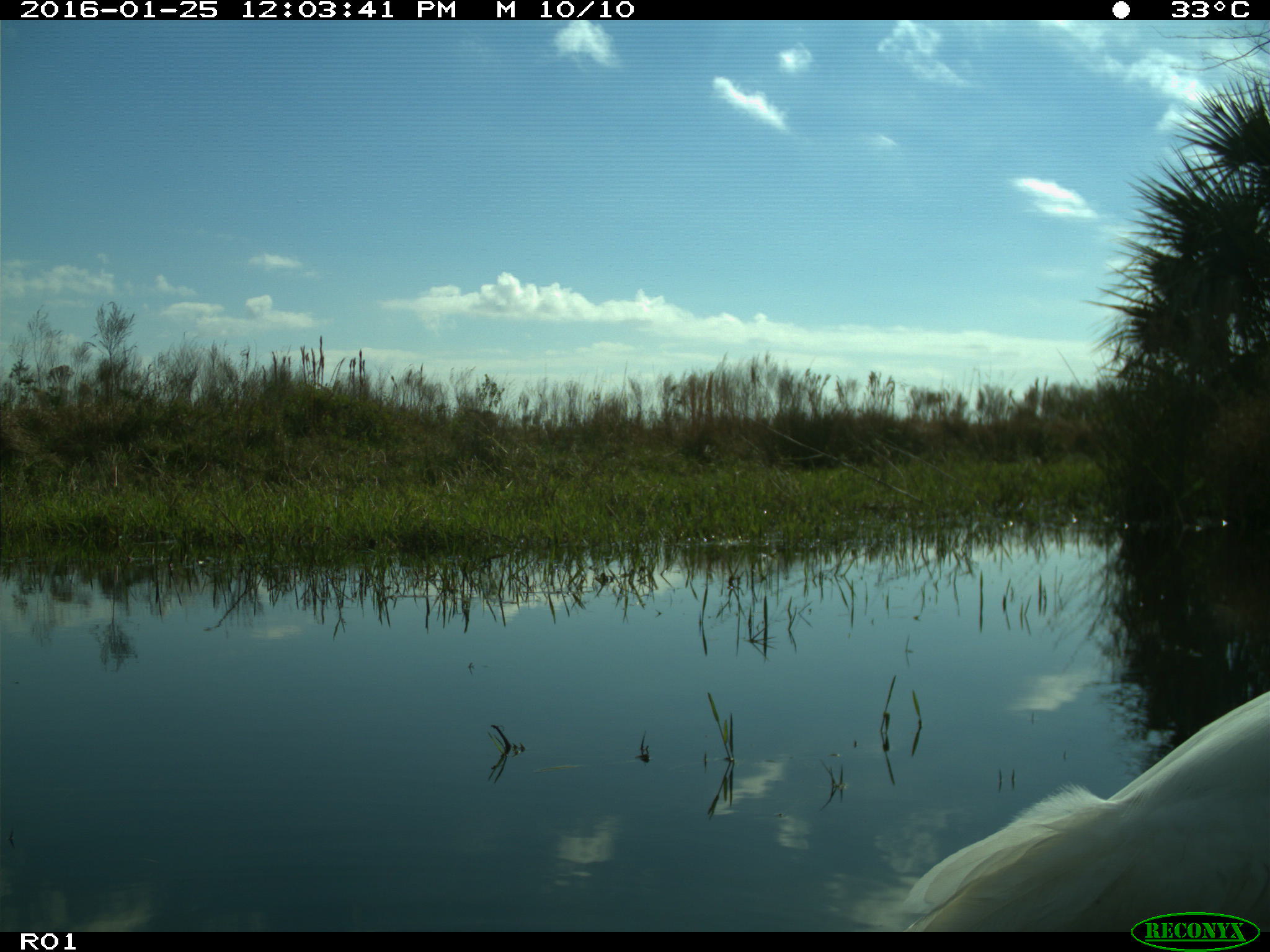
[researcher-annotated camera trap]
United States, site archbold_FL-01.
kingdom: Animalia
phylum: Chordata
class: Aves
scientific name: Aves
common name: birds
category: unidentified bird